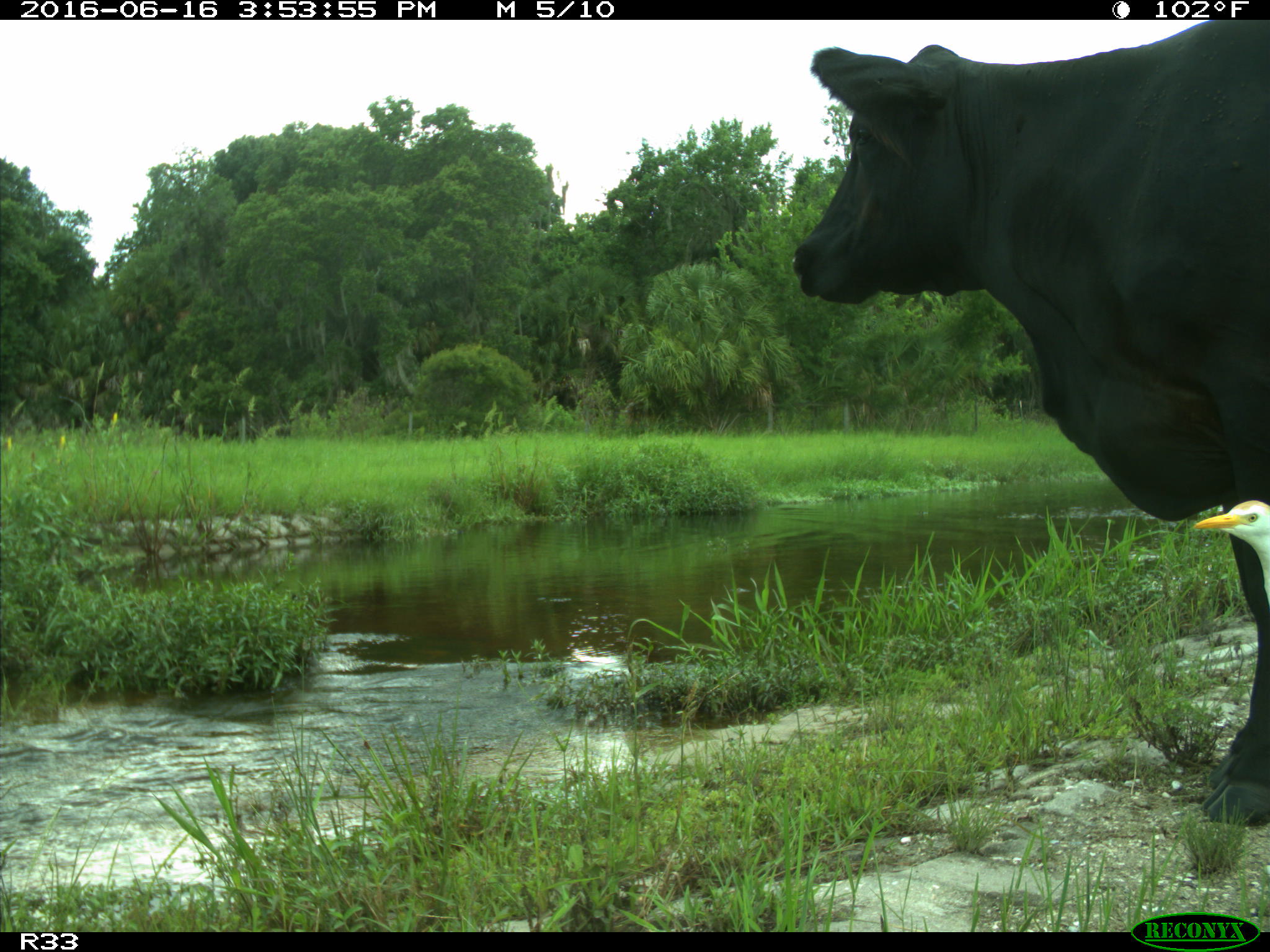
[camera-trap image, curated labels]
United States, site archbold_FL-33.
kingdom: Animalia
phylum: Chordata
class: Mammalia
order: Artiodactyla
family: Bovidae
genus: Bos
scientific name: Bos taurus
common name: domestic cow